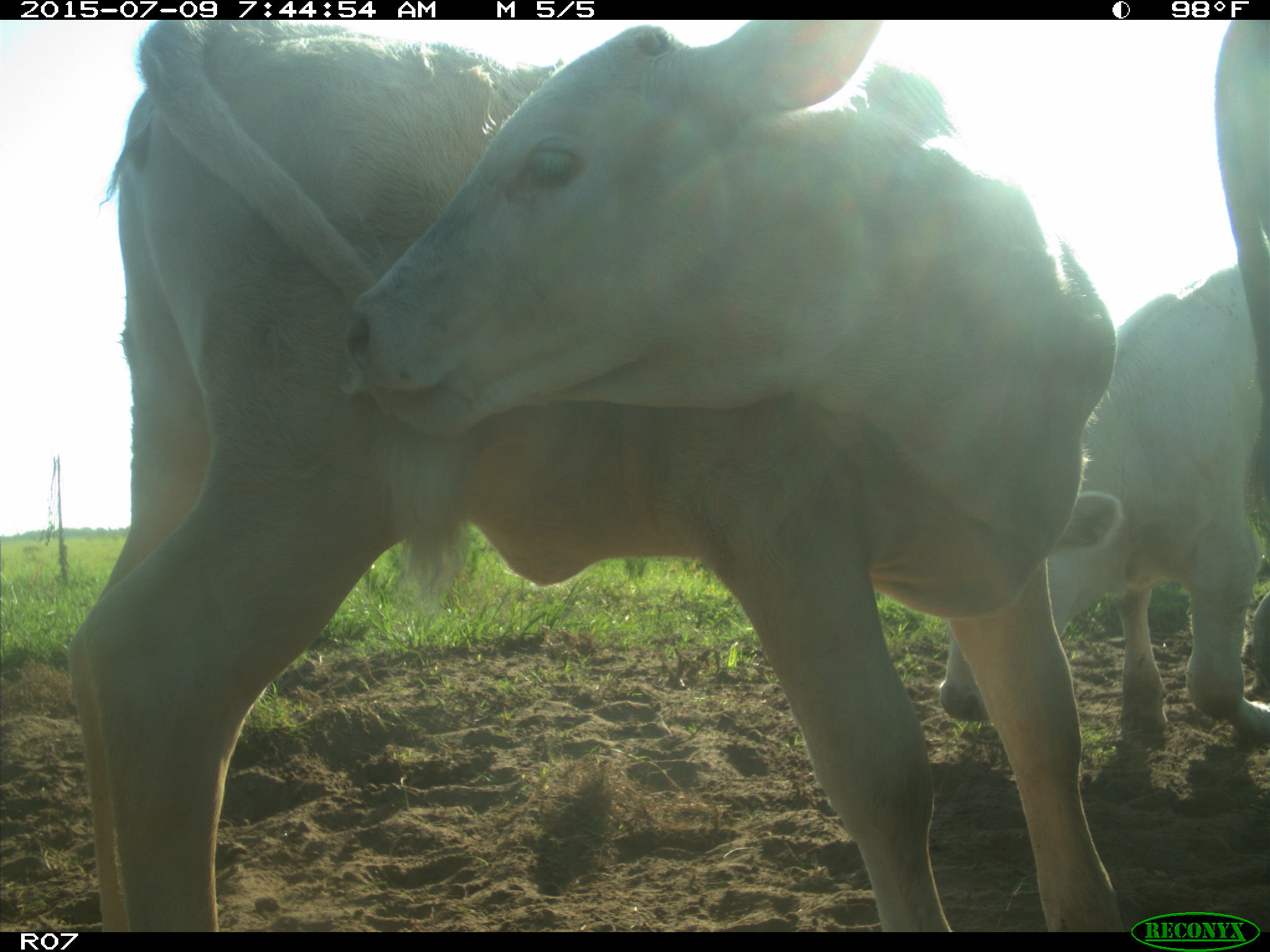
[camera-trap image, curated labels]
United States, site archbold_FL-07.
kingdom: Animalia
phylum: Chordata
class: Mammalia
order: Artiodactyla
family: Bovidae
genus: Bos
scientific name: Bos taurus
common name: domestic cow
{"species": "Bos taurus (domestic cow)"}